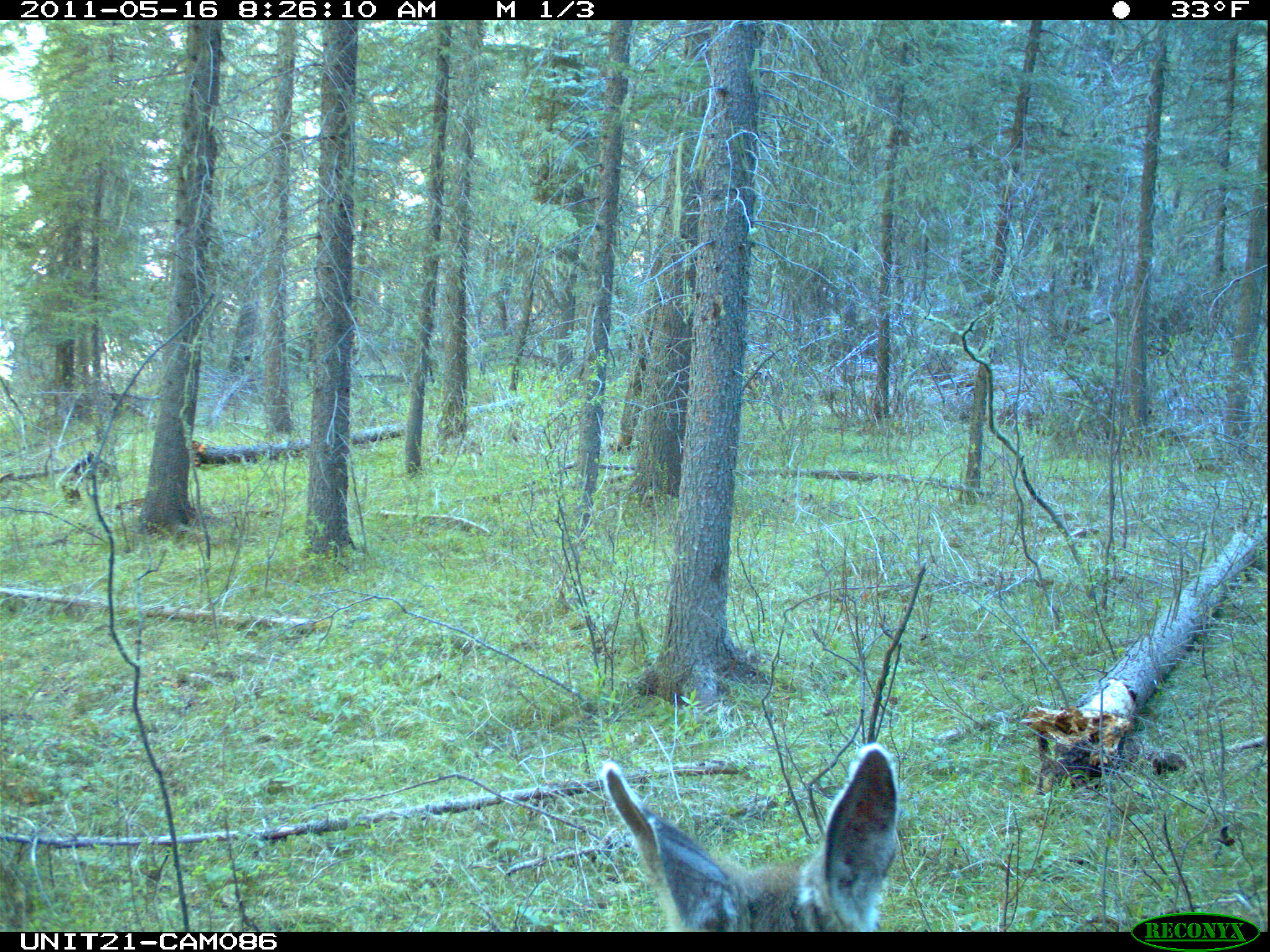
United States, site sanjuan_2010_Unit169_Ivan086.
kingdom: Animalia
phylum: Chordata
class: Mammalia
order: Artiodactyla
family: Cervidae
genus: Odocoileus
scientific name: Odocoileus hemionus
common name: mule deer